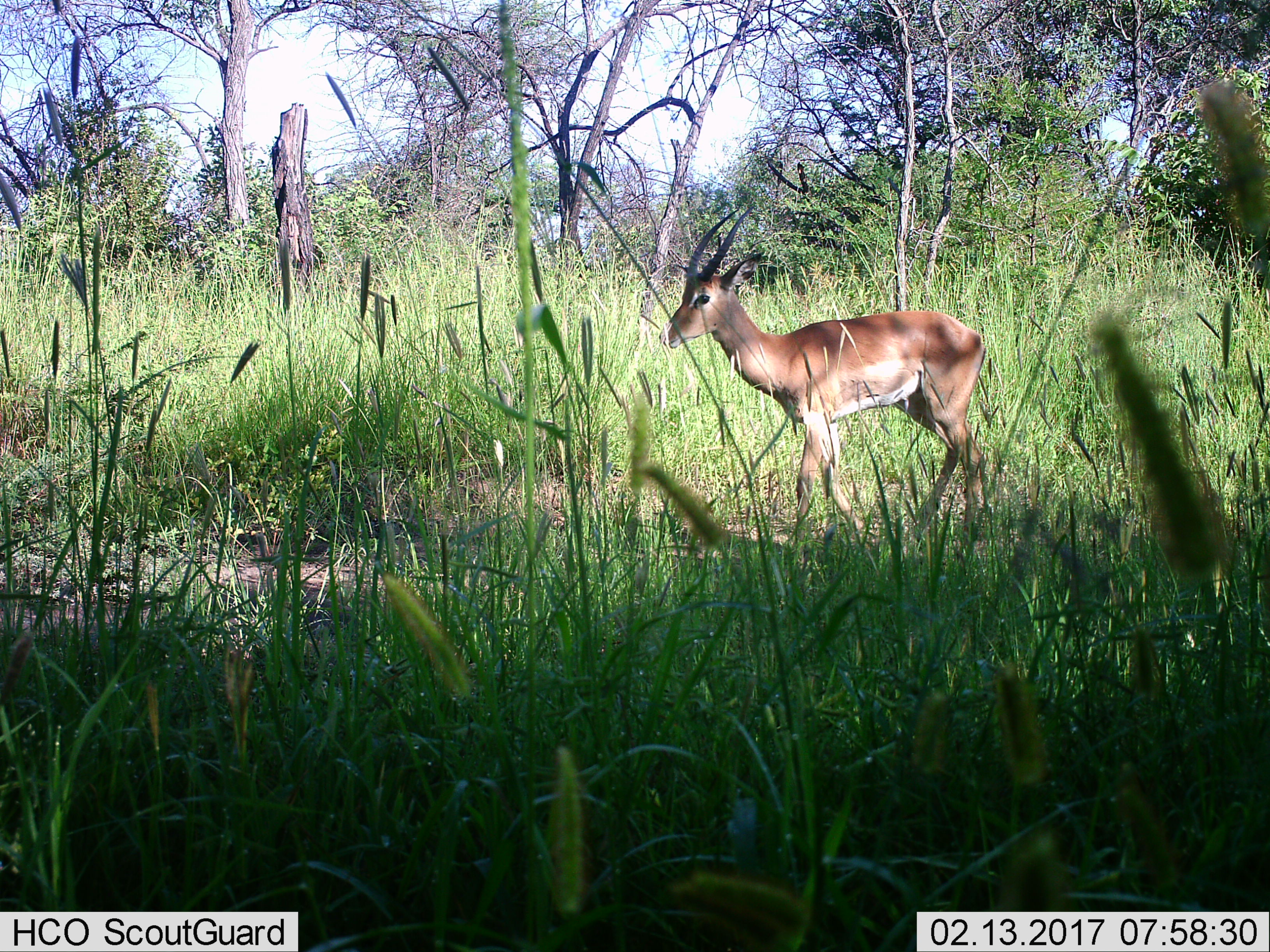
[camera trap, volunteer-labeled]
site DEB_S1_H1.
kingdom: Animalia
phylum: Chordata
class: Mammalia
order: Artiodactyla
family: Bovidae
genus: Aepyceros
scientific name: Aepyceros melampus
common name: impala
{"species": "impala (Aepyceros melampus)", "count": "1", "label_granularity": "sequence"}